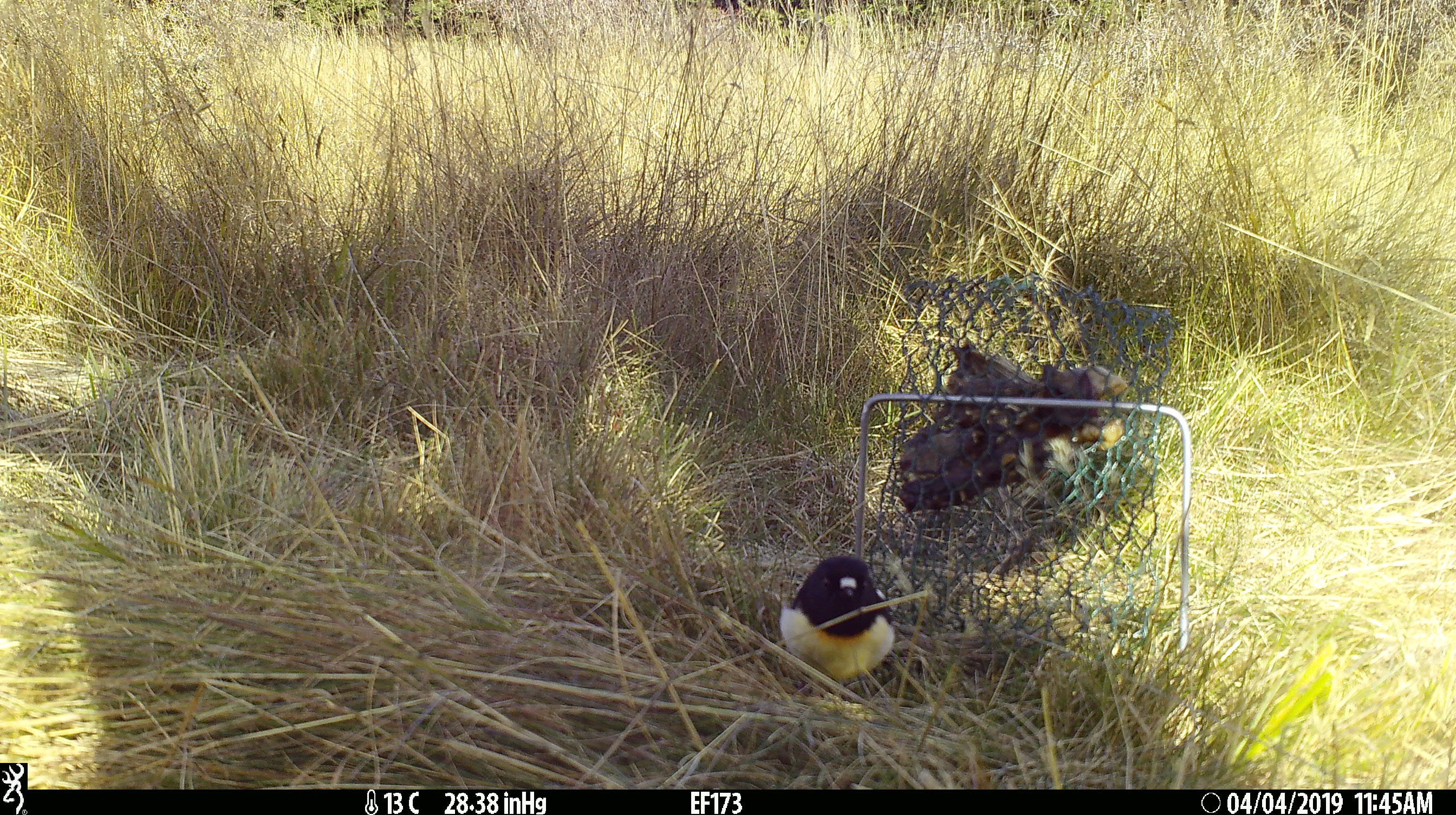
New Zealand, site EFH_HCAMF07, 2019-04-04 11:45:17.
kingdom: Animalia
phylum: Chordata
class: Aves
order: Passeriformes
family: Petroicidae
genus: Petroica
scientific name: Petroica macrocephala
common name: tomtit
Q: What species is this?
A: Tomtit (Petroica macrocephala).